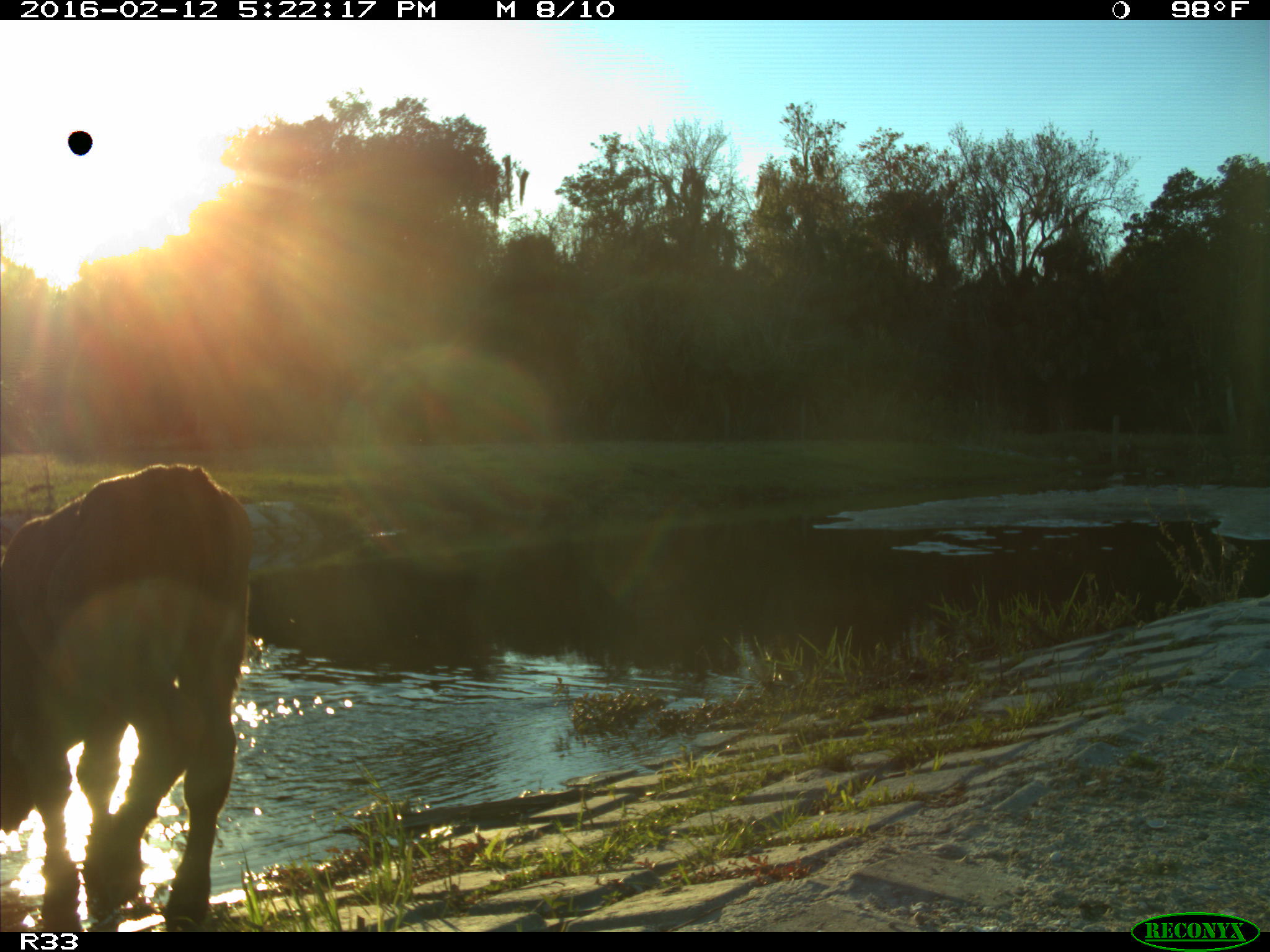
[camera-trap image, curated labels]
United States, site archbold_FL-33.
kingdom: Animalia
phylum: Chordata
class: Mammalia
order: Artiodactyla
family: Bovidae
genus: Bos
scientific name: Bos taurus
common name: domestic cow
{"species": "Bos taurus (domestic cow)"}